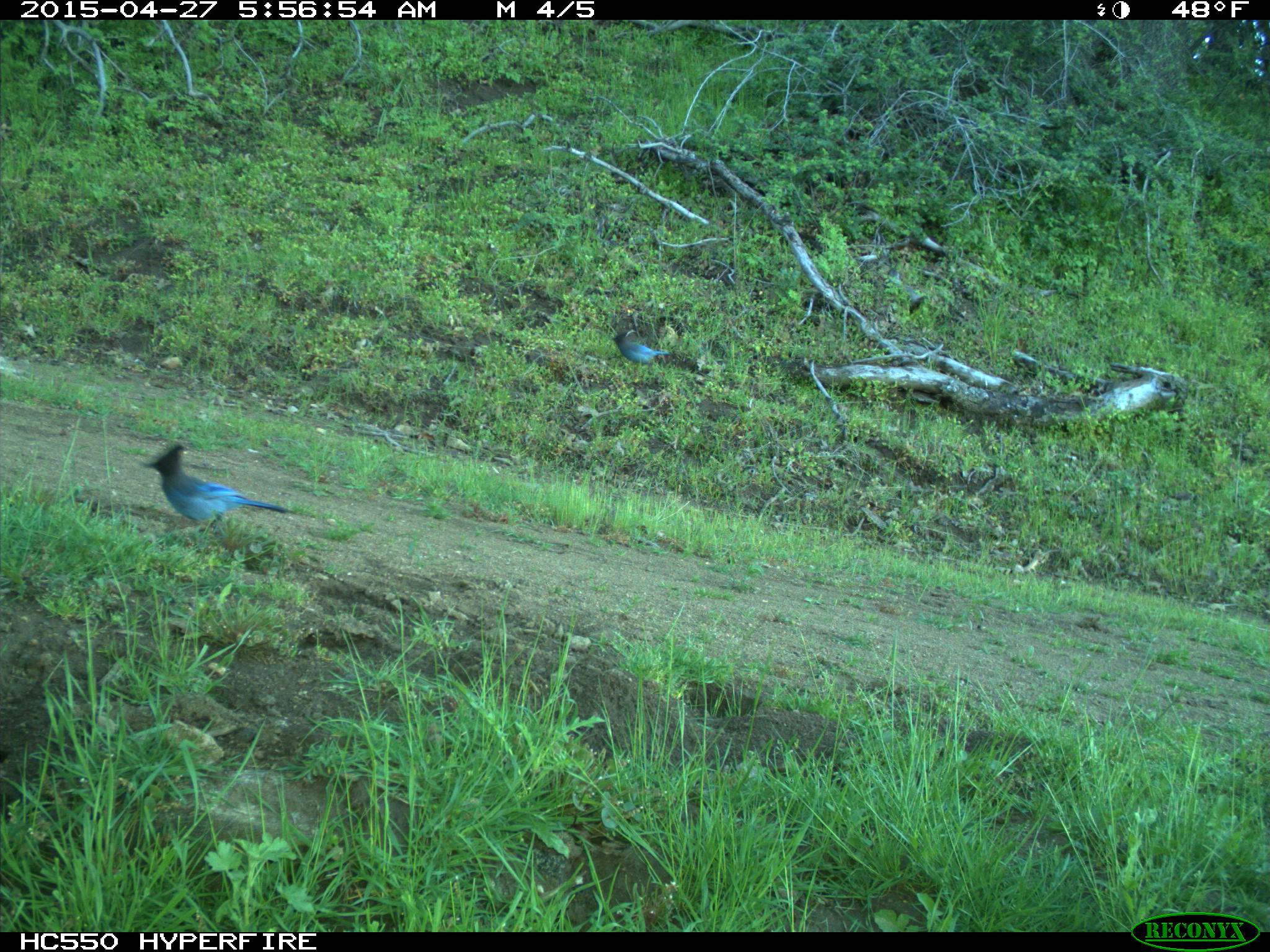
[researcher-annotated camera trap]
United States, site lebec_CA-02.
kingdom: Animalia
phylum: Chordata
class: Aves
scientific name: Aves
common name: birds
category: unidentified bird